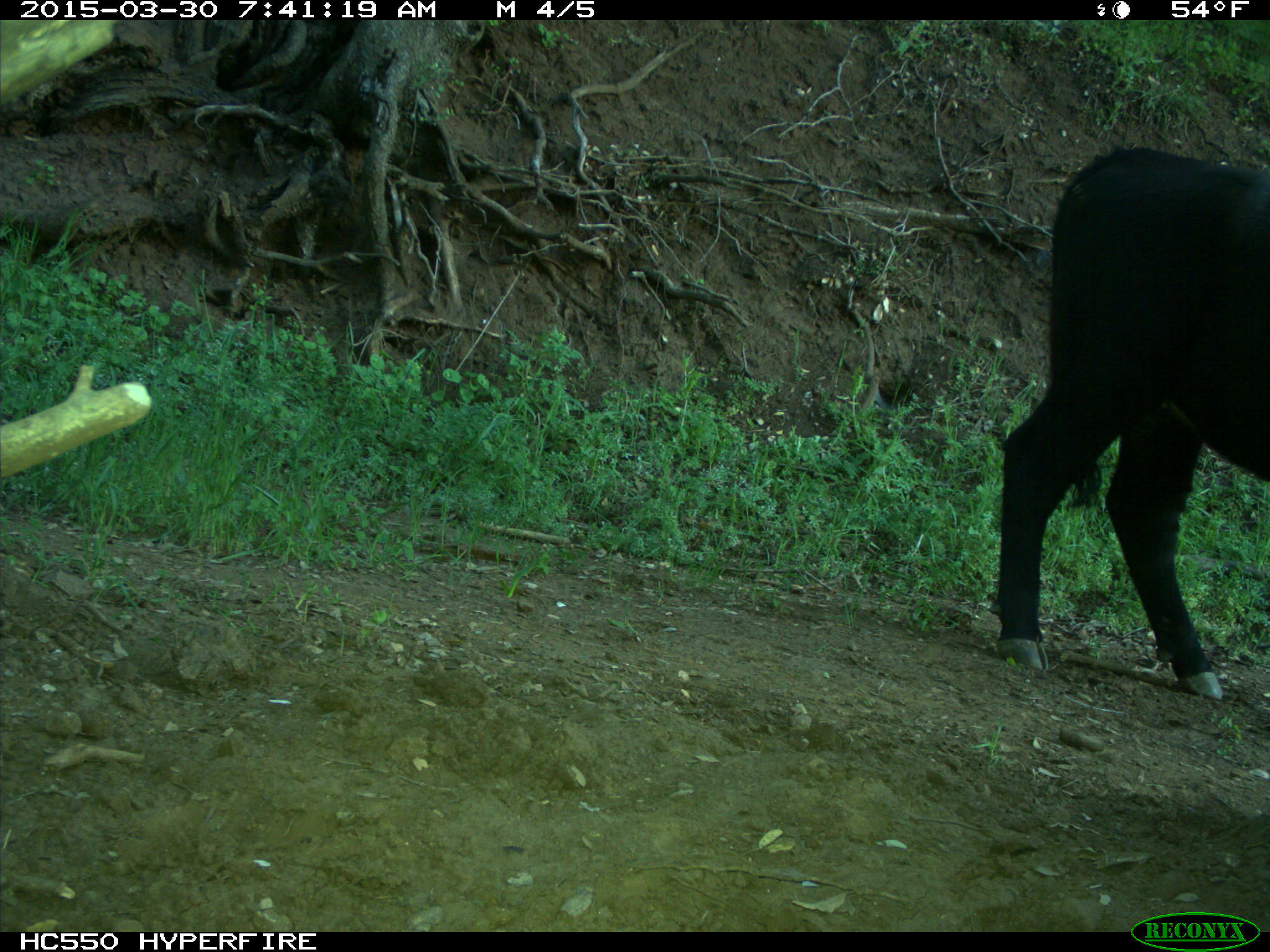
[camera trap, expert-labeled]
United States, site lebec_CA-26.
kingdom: Animalia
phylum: Chordata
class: Mammalia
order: Artiodactyla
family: Bovidae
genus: Bos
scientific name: Bos taurus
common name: domestic cow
Bos taurus (domestic cow).